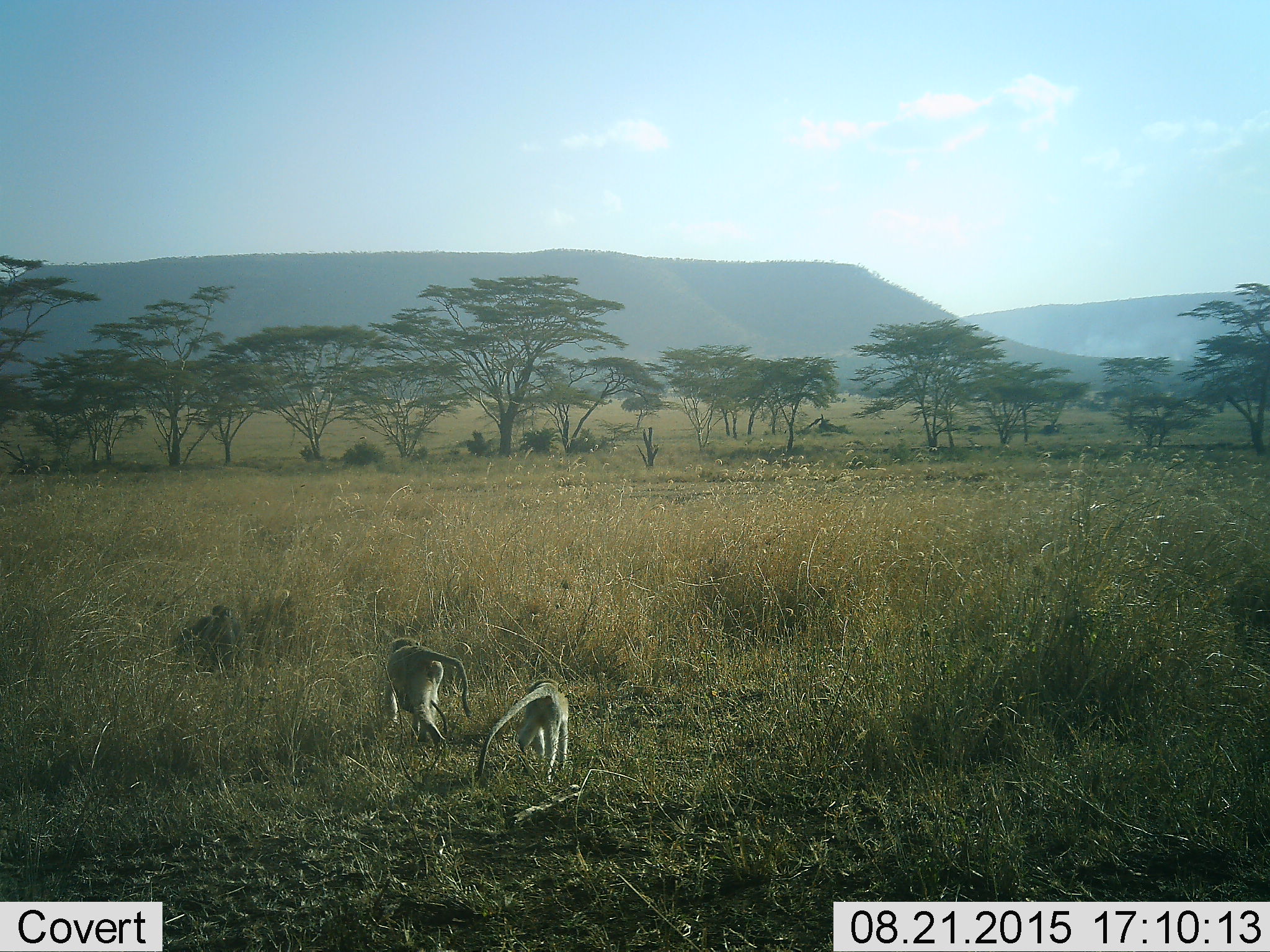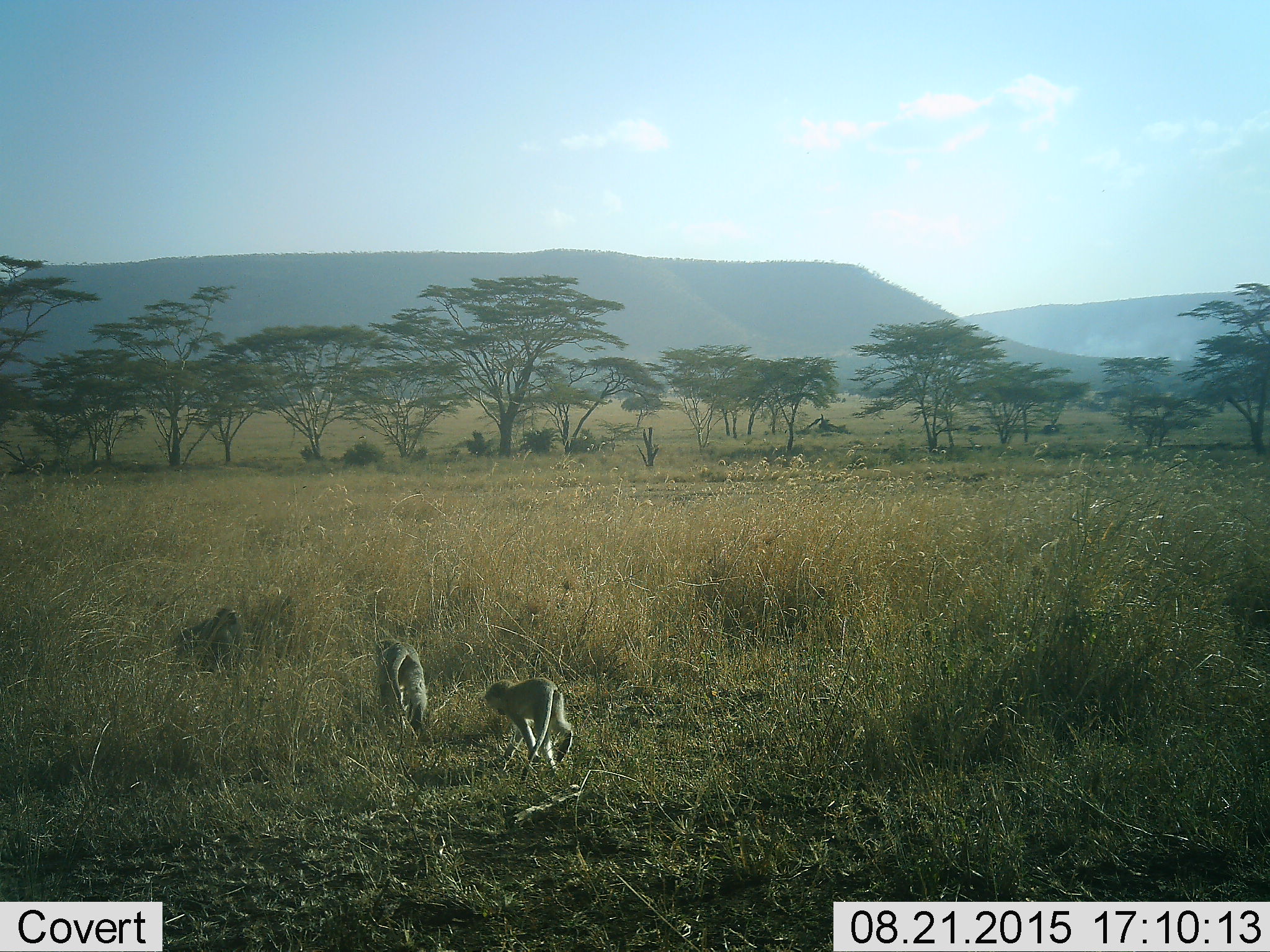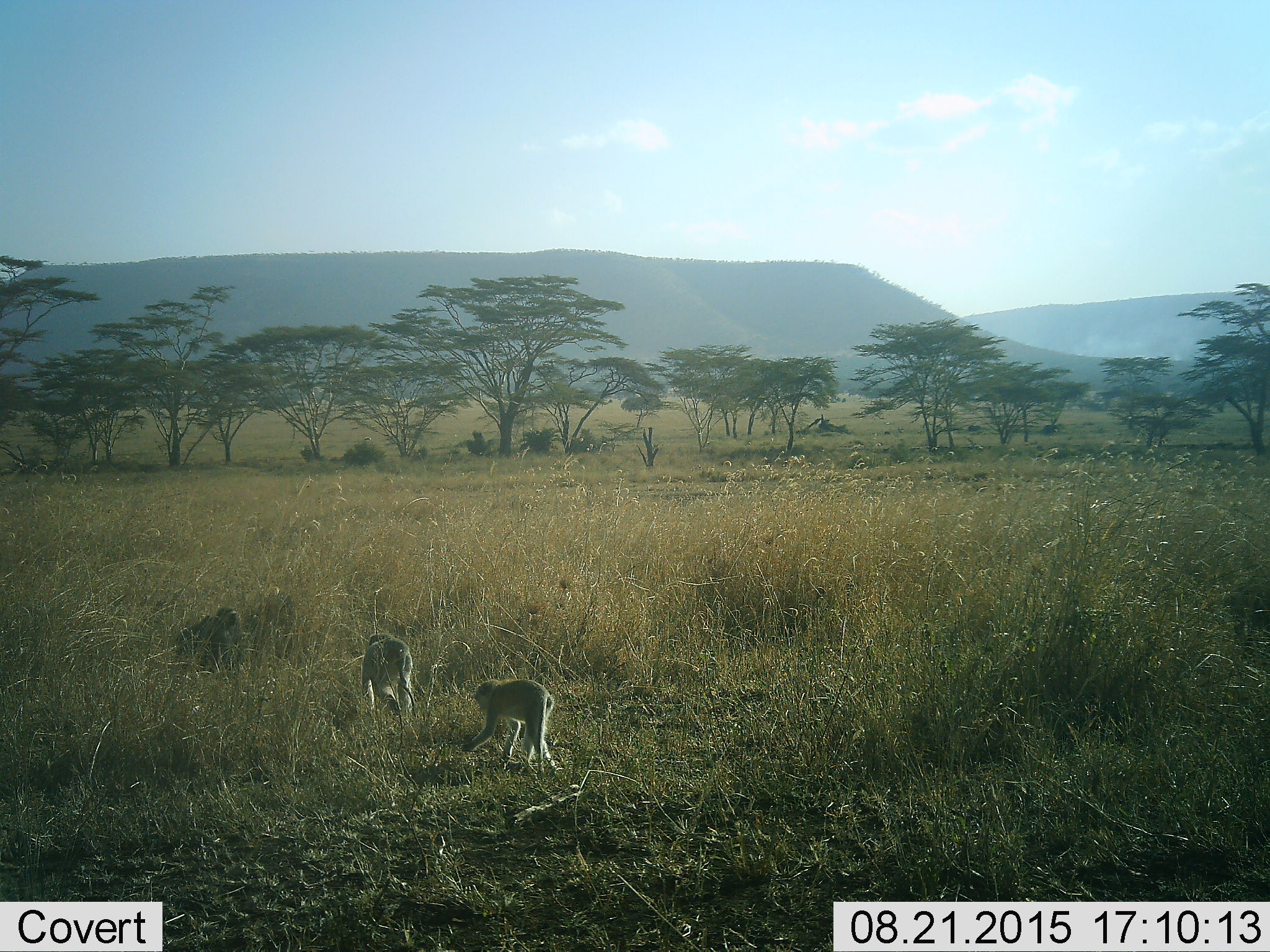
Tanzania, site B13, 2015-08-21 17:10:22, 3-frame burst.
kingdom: Animalia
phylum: Chordata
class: Mammalia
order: Primates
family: Cercopithecidae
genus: Chlorocebus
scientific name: Chlorocebus pygerythrus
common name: vervet monkey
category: monkeyvervet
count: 3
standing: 6%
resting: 11%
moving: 94%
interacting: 6%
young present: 17%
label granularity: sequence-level